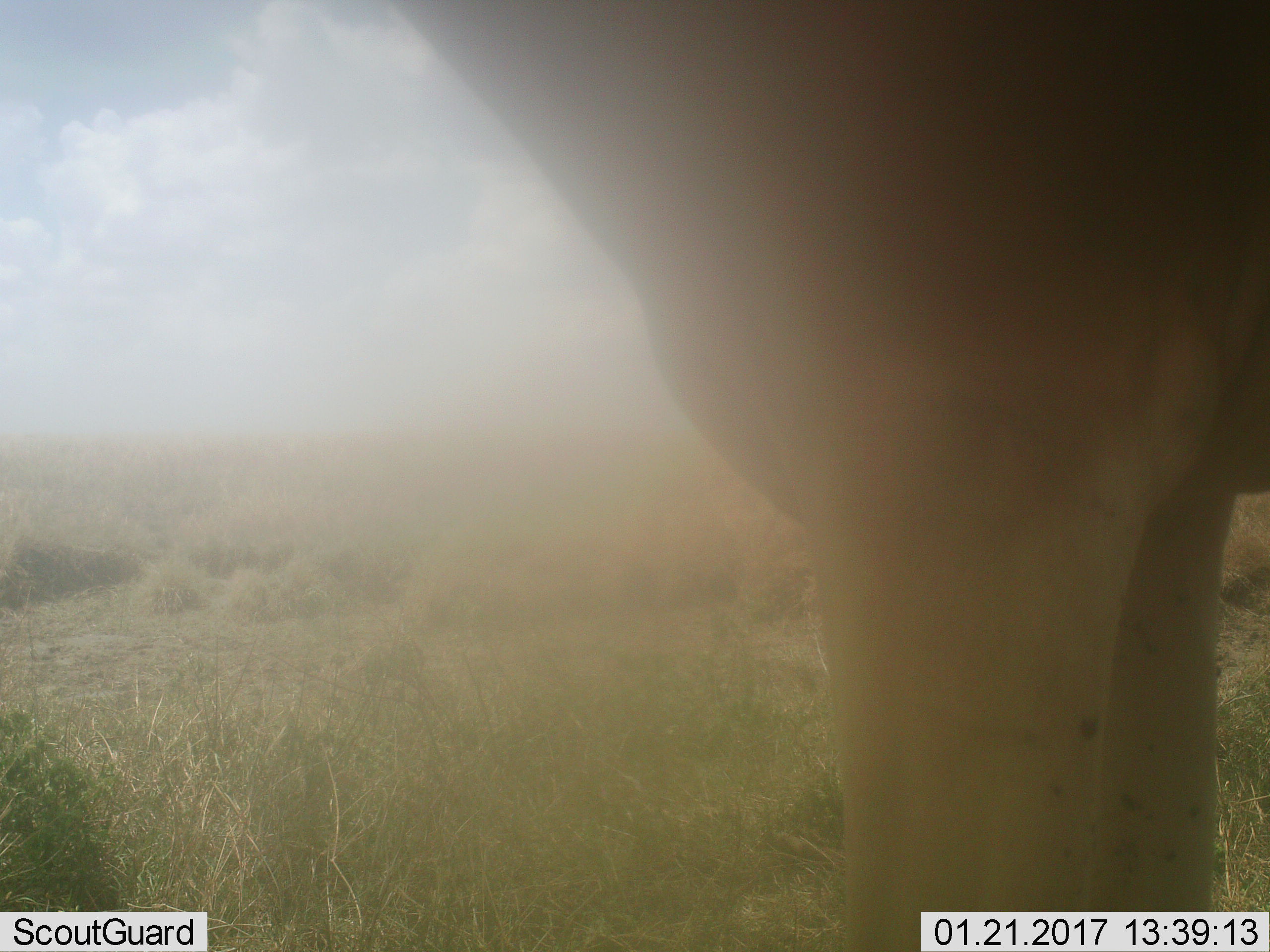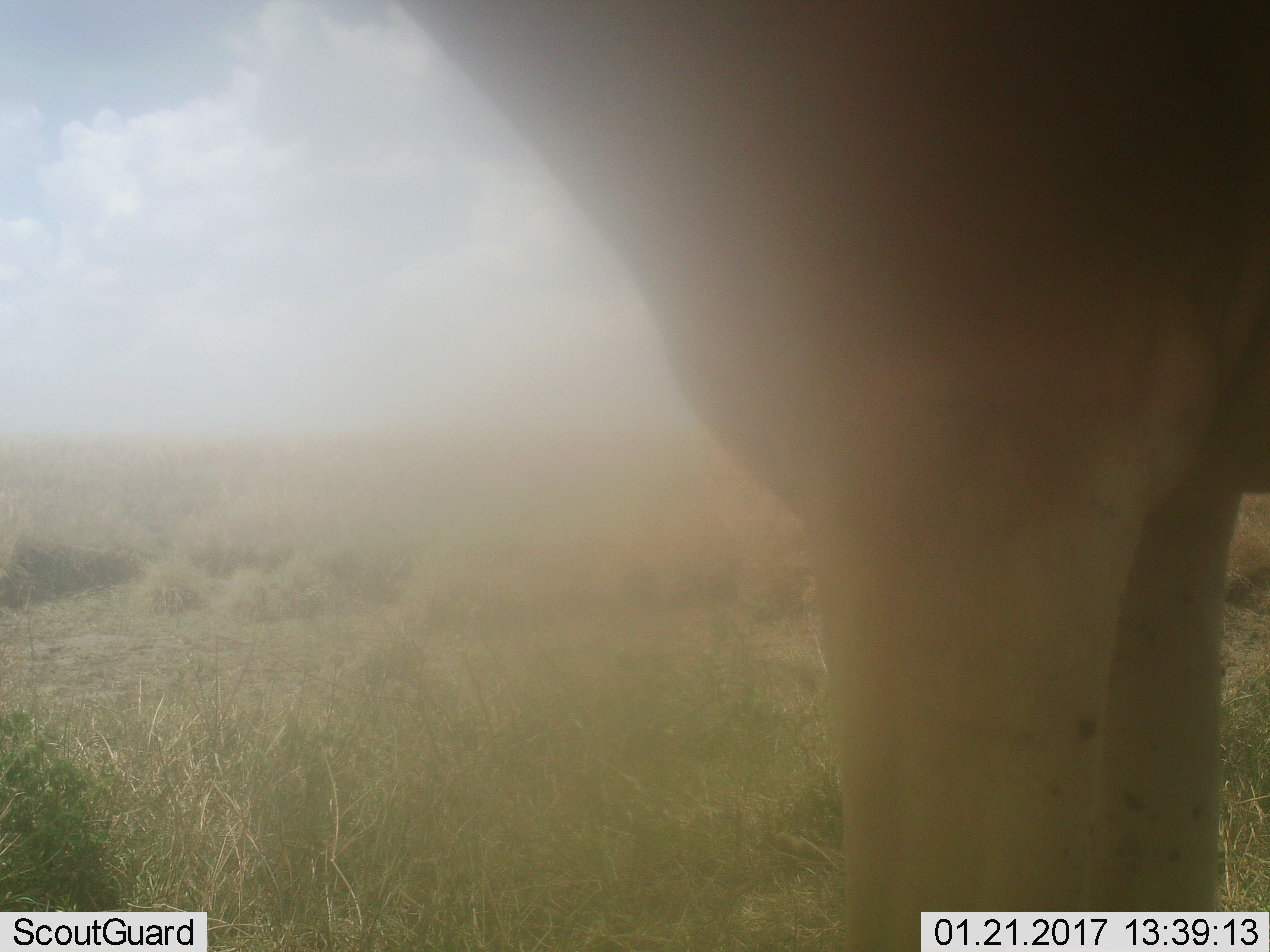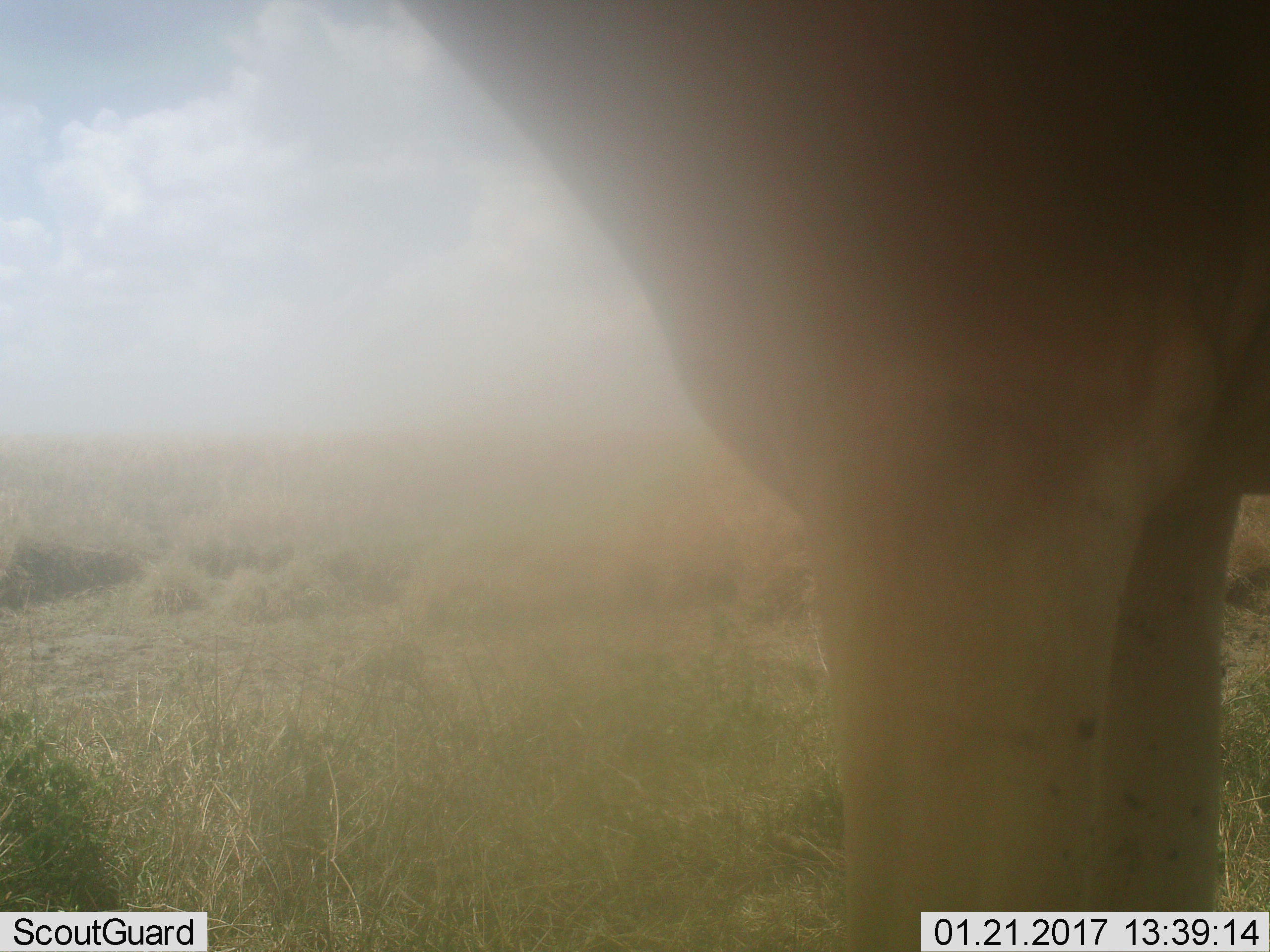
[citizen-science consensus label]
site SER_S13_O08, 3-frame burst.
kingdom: Animalia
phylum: Chordata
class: Mammalia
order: Artiodactyla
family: Bovidae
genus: Alcelaphus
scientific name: Alcelaphus buselaphus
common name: hartebeest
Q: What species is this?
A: Hartebeest (Alcelaphus buselaphus).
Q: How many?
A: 1.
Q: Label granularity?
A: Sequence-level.